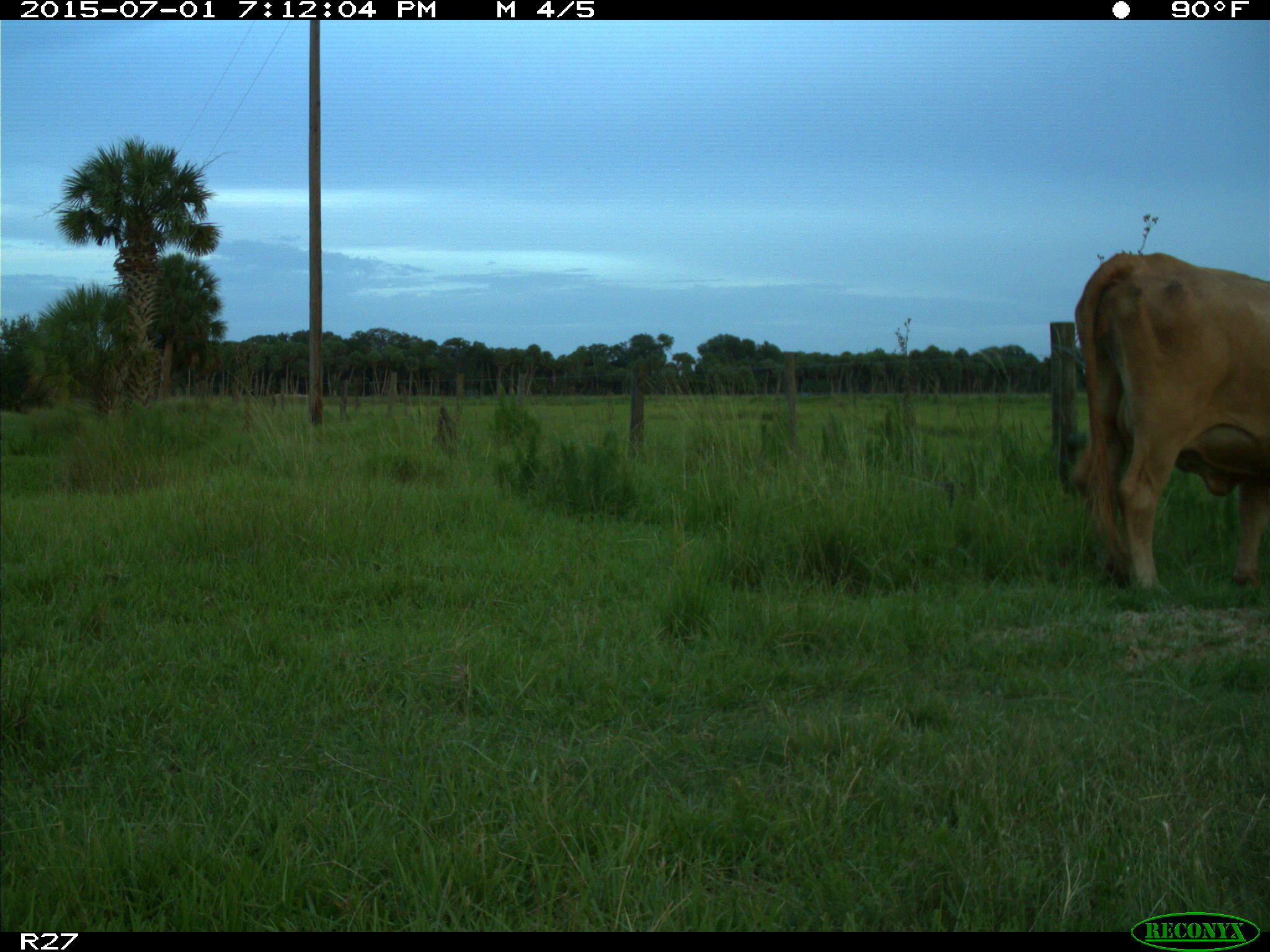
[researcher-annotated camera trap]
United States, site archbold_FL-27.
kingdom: Animalia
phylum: Chordata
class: Mammalia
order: Artiodactyla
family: Bovidae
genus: Bos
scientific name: Bos taurus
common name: domestic cow